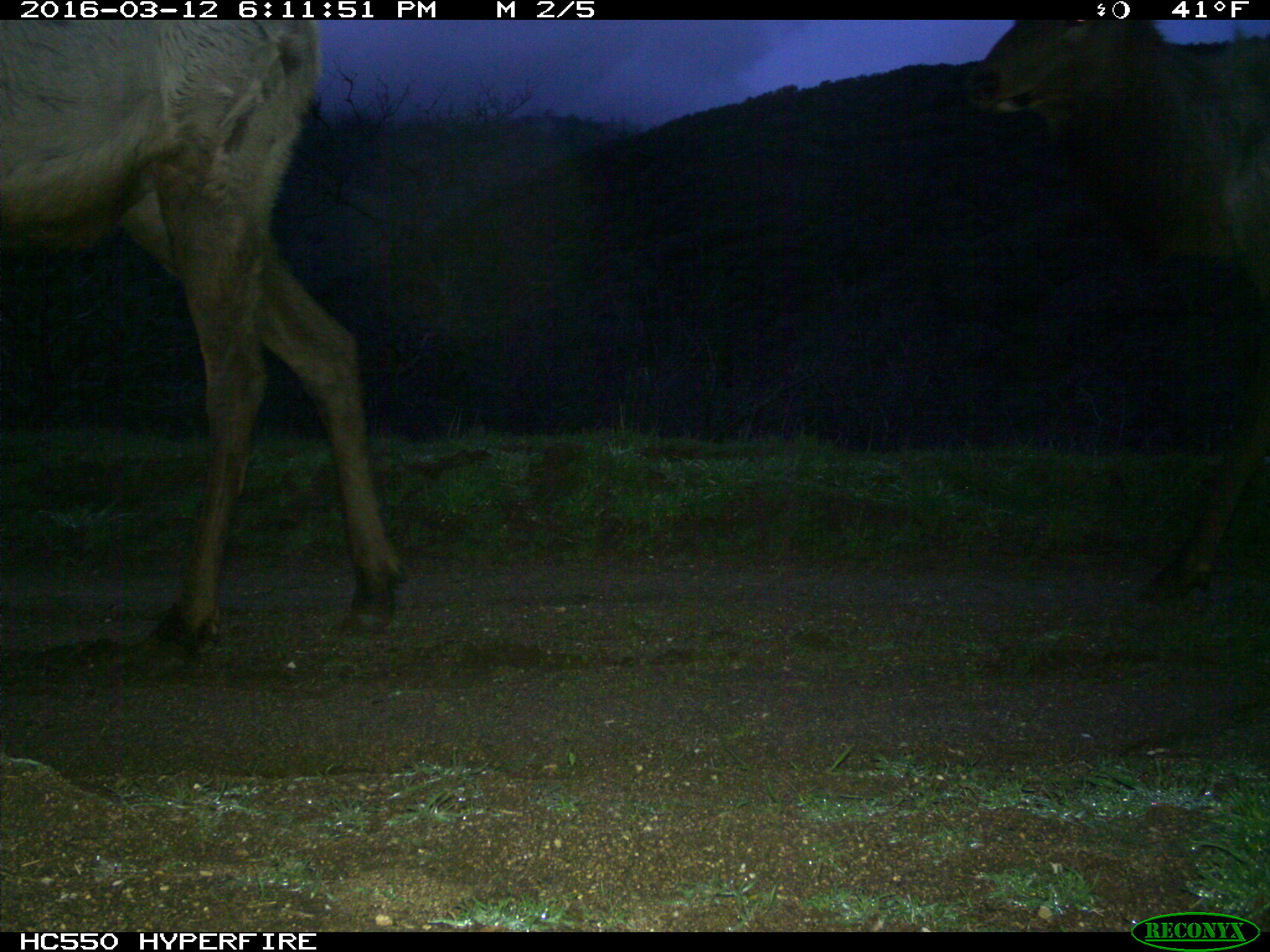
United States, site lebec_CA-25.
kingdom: Animalia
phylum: Chordata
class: Mammalia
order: Artiodactyla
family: Cervidae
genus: Cervus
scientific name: Cervus canadensis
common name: elk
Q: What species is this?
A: Cervus canadensis (elk).